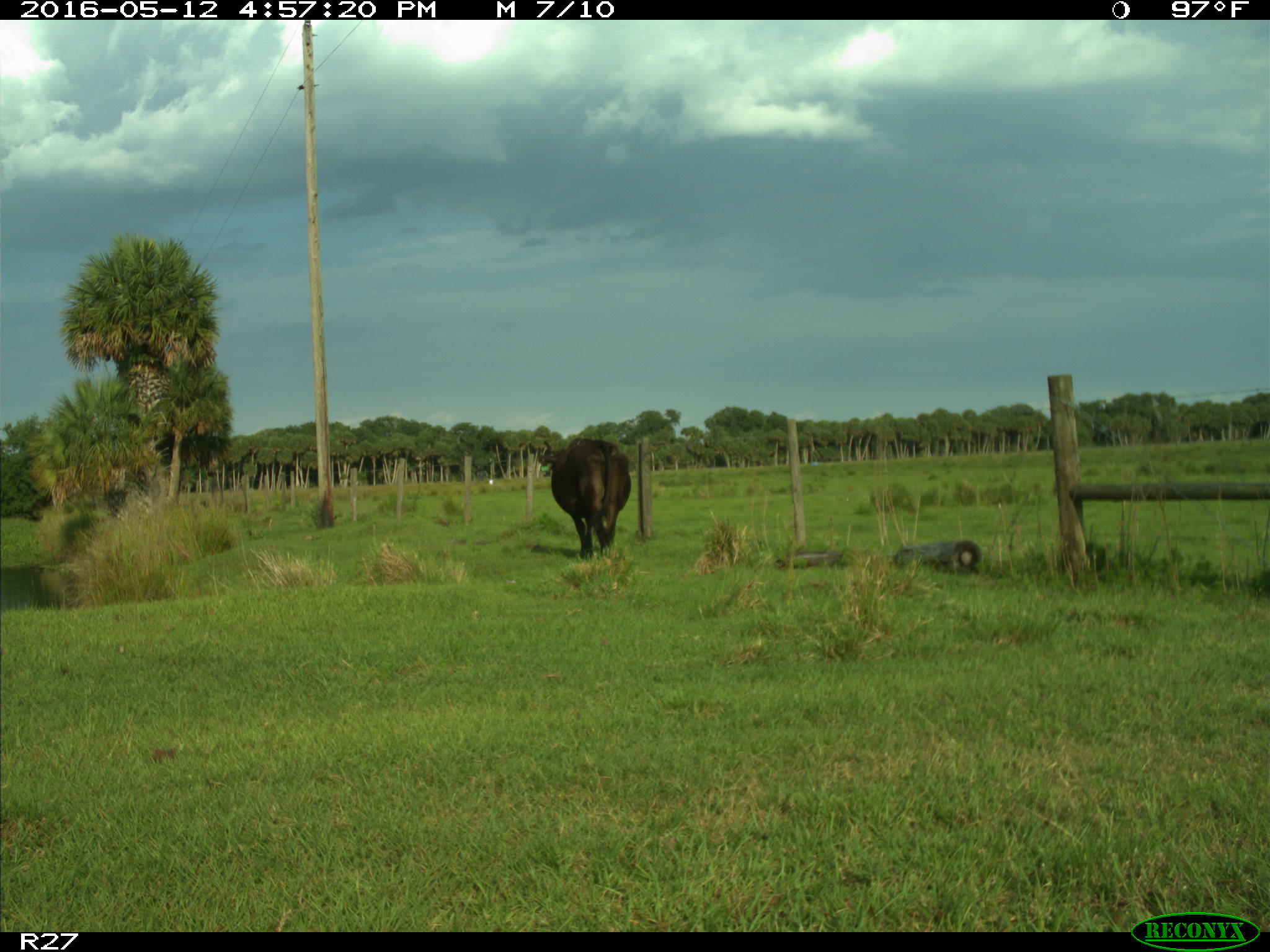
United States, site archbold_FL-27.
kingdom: Animalia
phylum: Chordata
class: Mammalia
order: Artiodactyla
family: Bovidae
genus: Bos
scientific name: Bos taurus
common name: domestic cow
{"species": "Bos taurus (domestic cow)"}